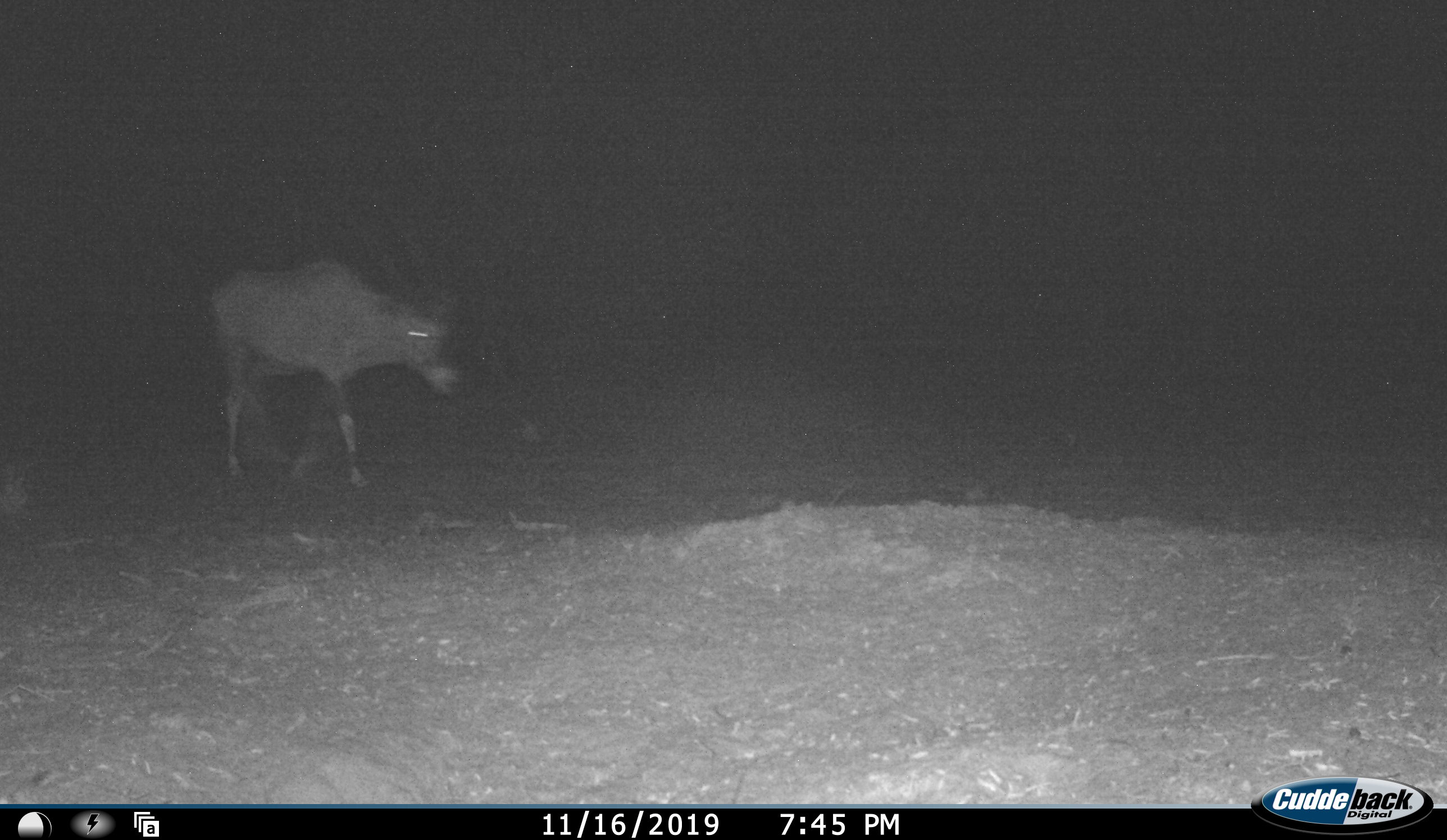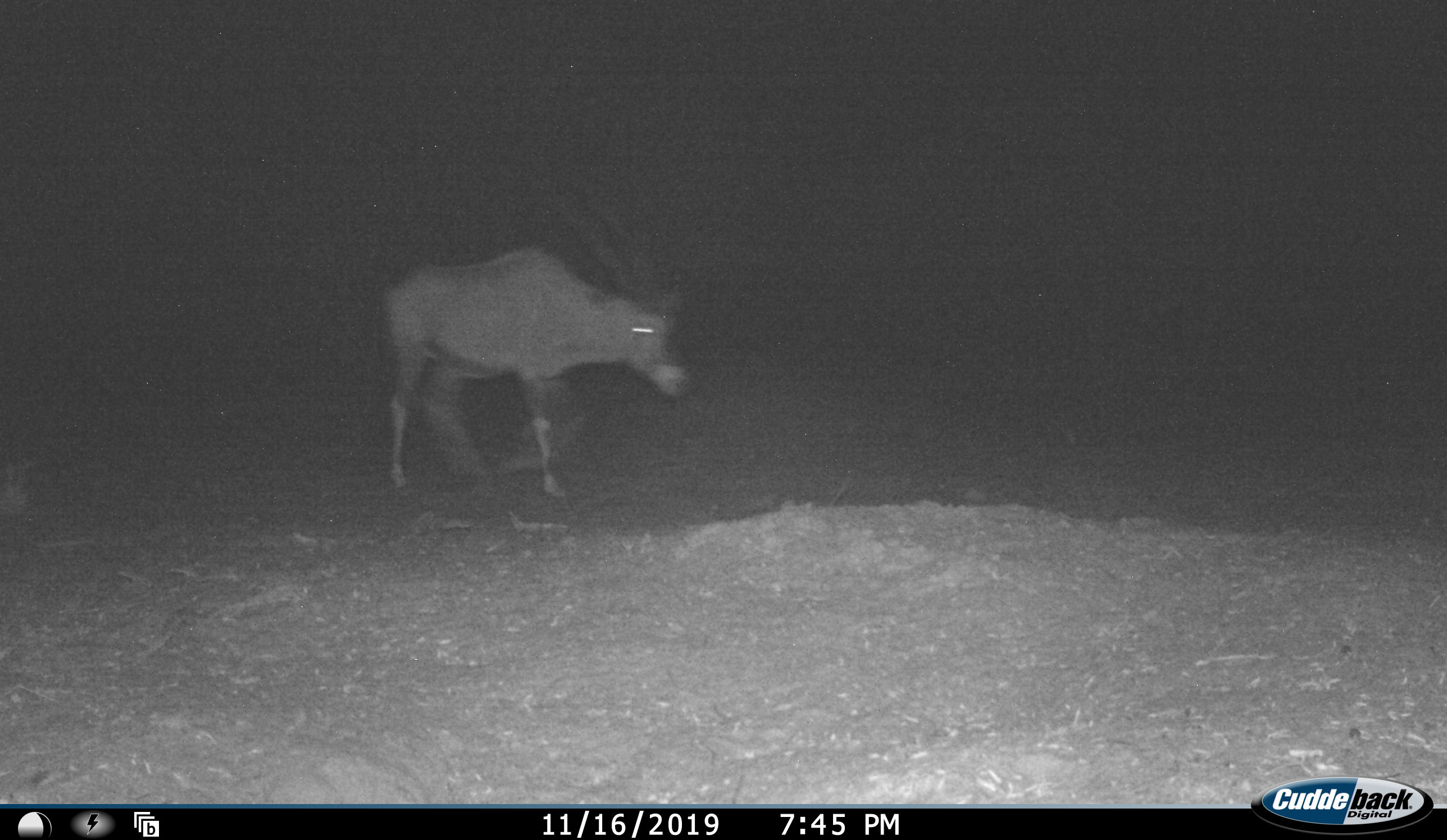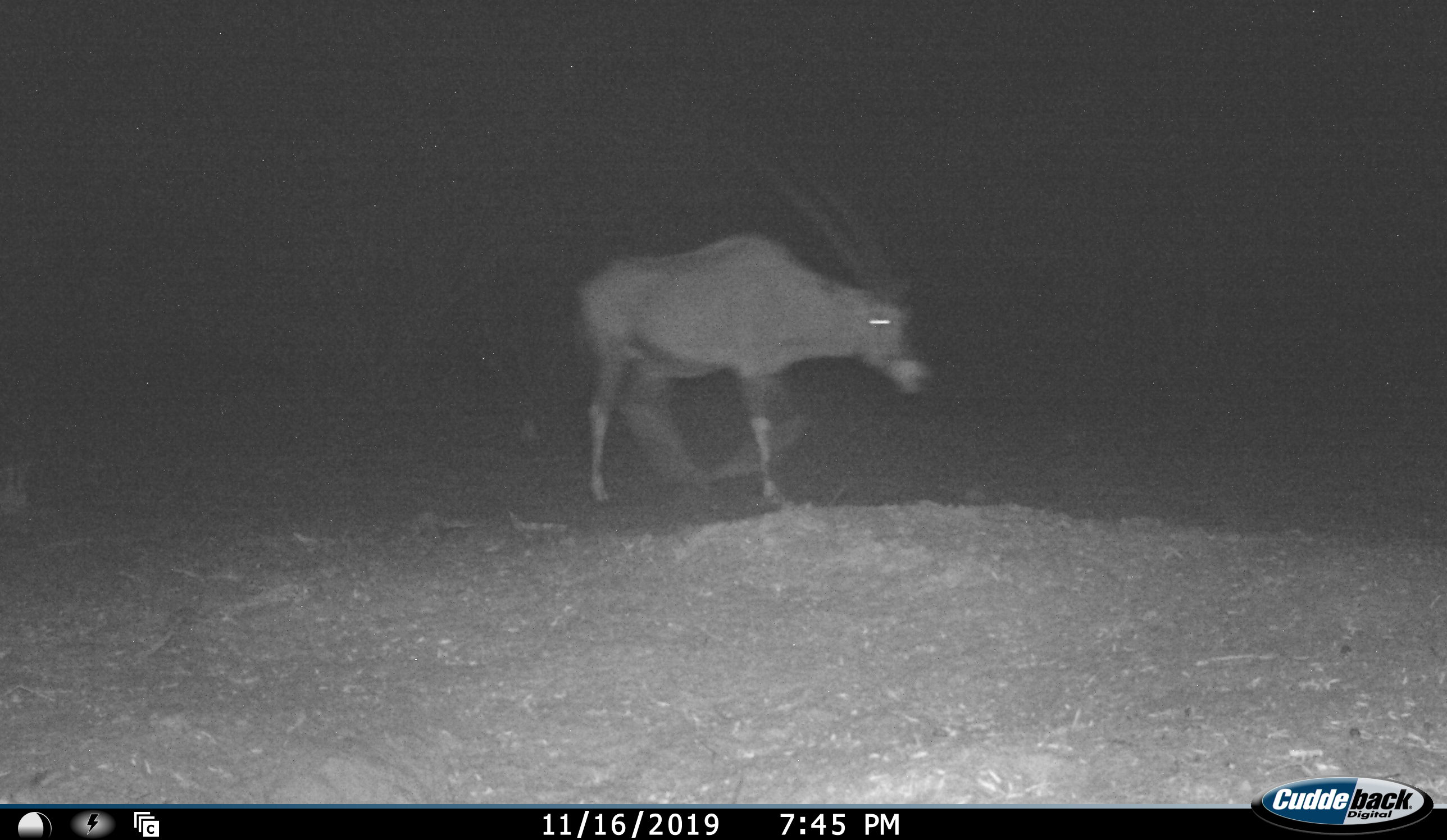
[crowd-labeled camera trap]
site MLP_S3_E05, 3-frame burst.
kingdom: Animalia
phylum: Chordata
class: Mammalia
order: Artiodactyla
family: Bovidae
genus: Oryx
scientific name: Oryx gazella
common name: gemsbok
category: oryx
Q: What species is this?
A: Oryx (gemsbok) (Oryx gazella).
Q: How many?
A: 1.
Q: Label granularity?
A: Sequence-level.